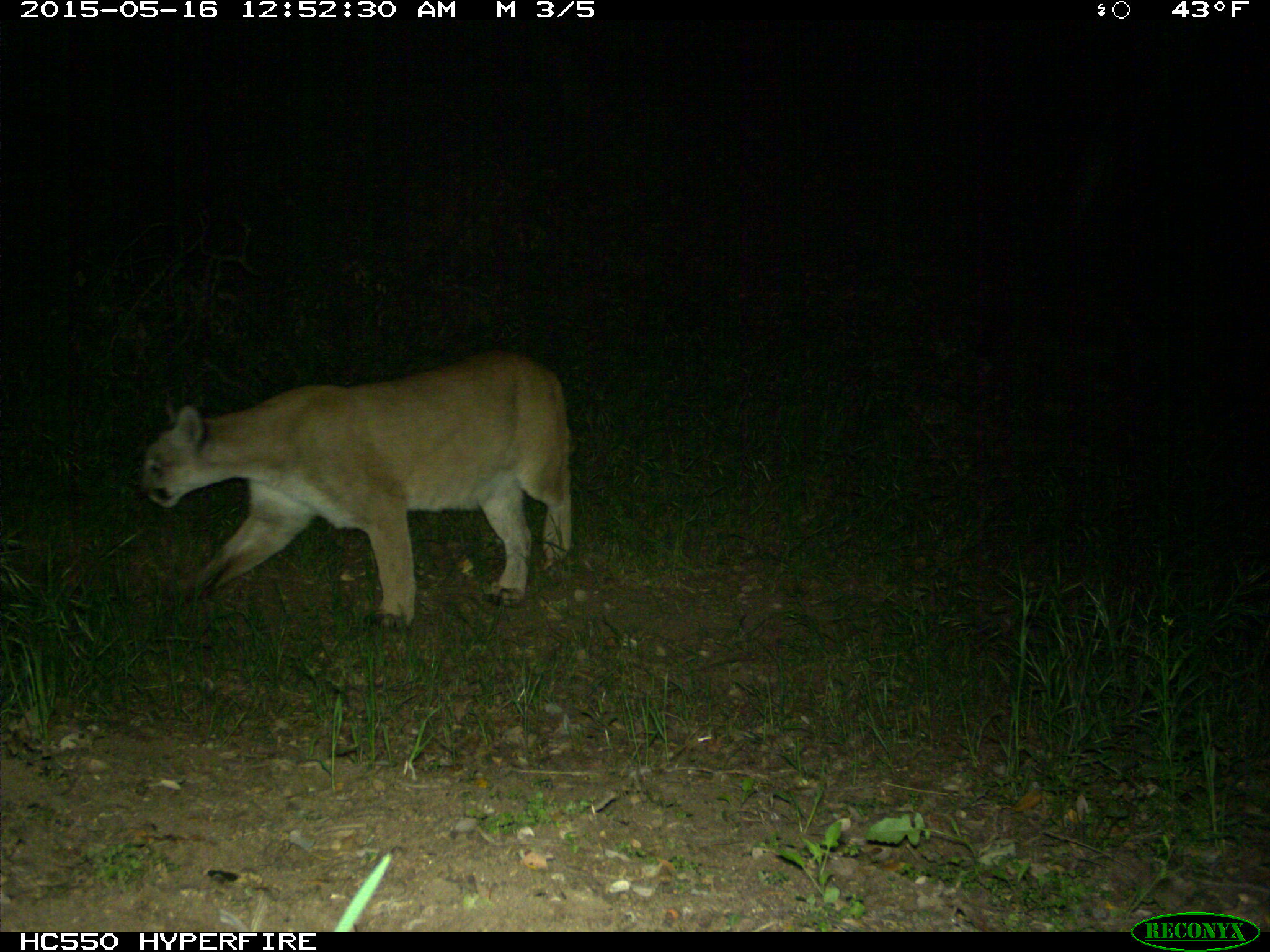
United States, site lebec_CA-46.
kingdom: Animalia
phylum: Chordata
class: Mammalia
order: Carnivora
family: Felidae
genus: Puma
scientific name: Puma concolor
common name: mountain lion